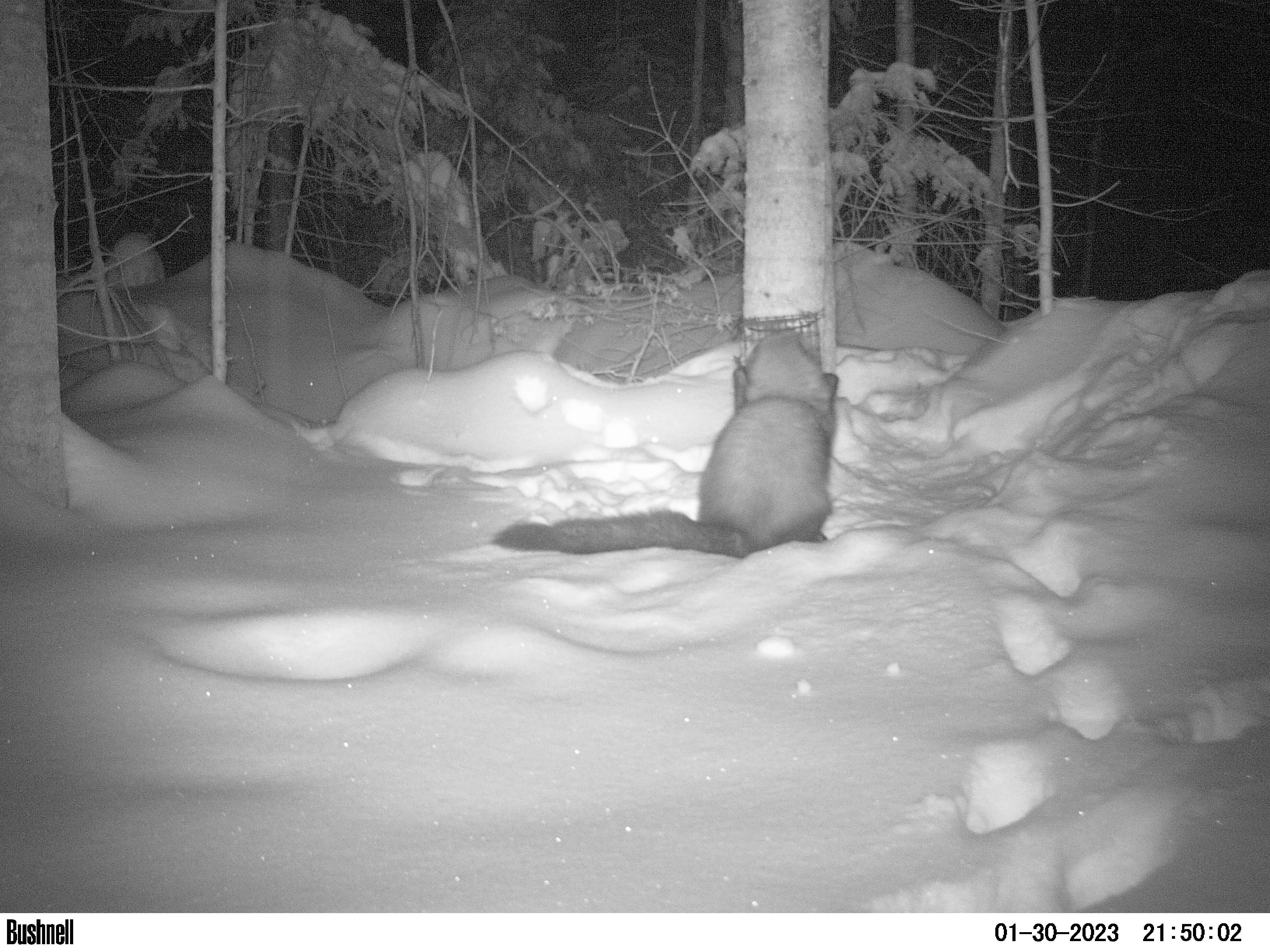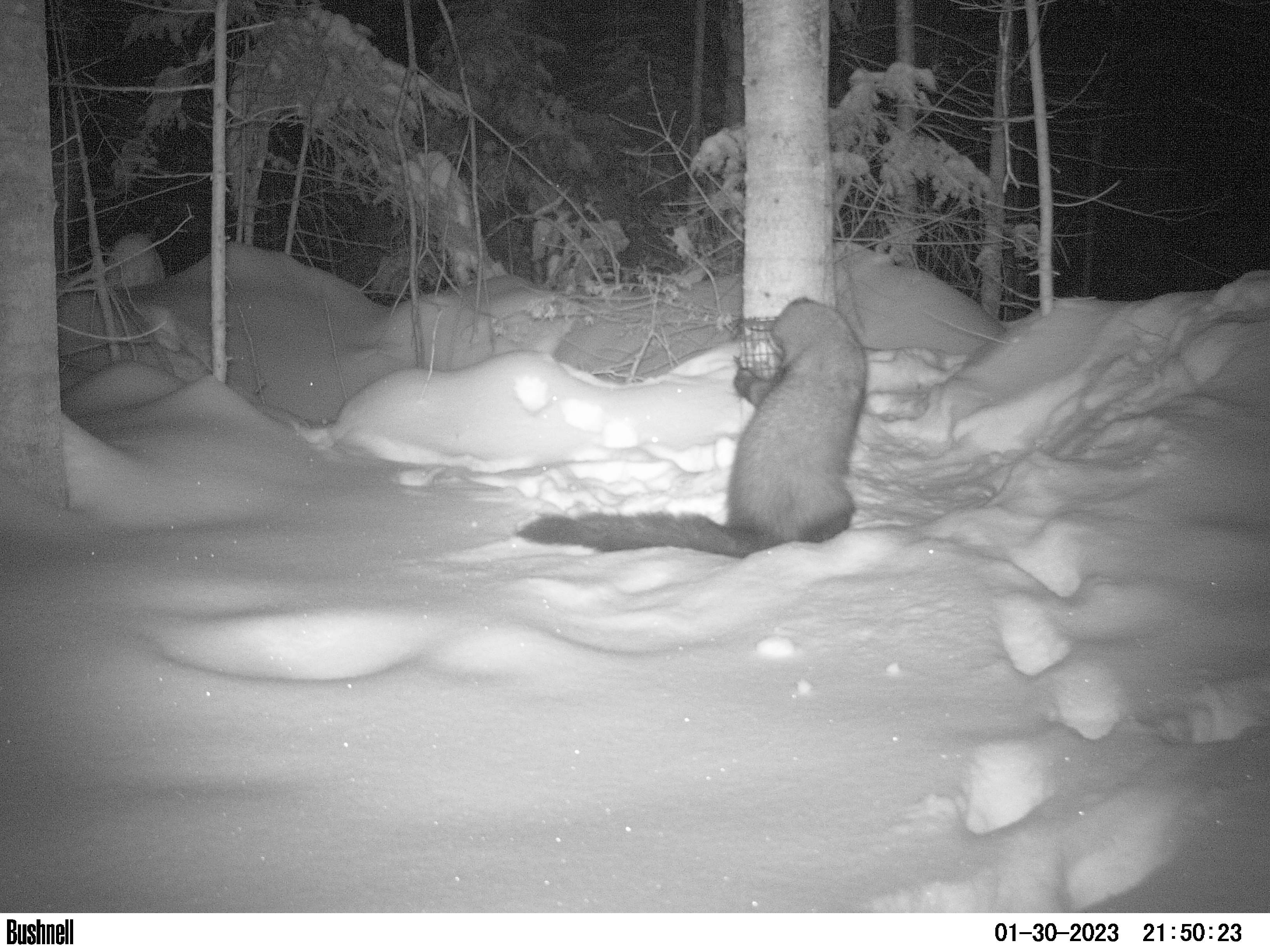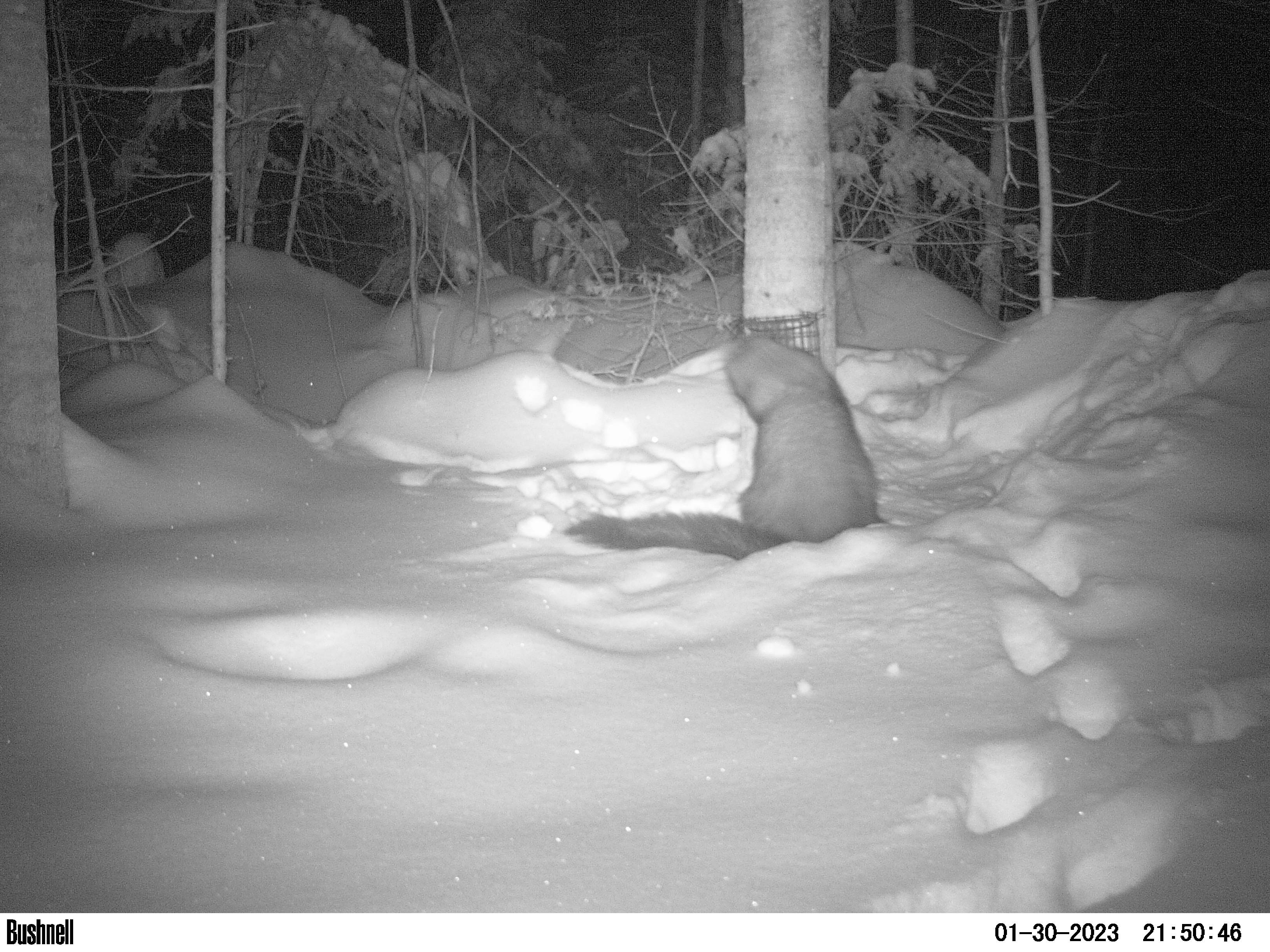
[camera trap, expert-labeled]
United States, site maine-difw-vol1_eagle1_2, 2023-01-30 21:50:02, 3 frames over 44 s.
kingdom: Animalia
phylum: Chordata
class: Mammalia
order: Carnivora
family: Mustelidae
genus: Pekania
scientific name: Pekania pennanti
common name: fisher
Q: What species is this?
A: Fisher (Pekania pennanti).